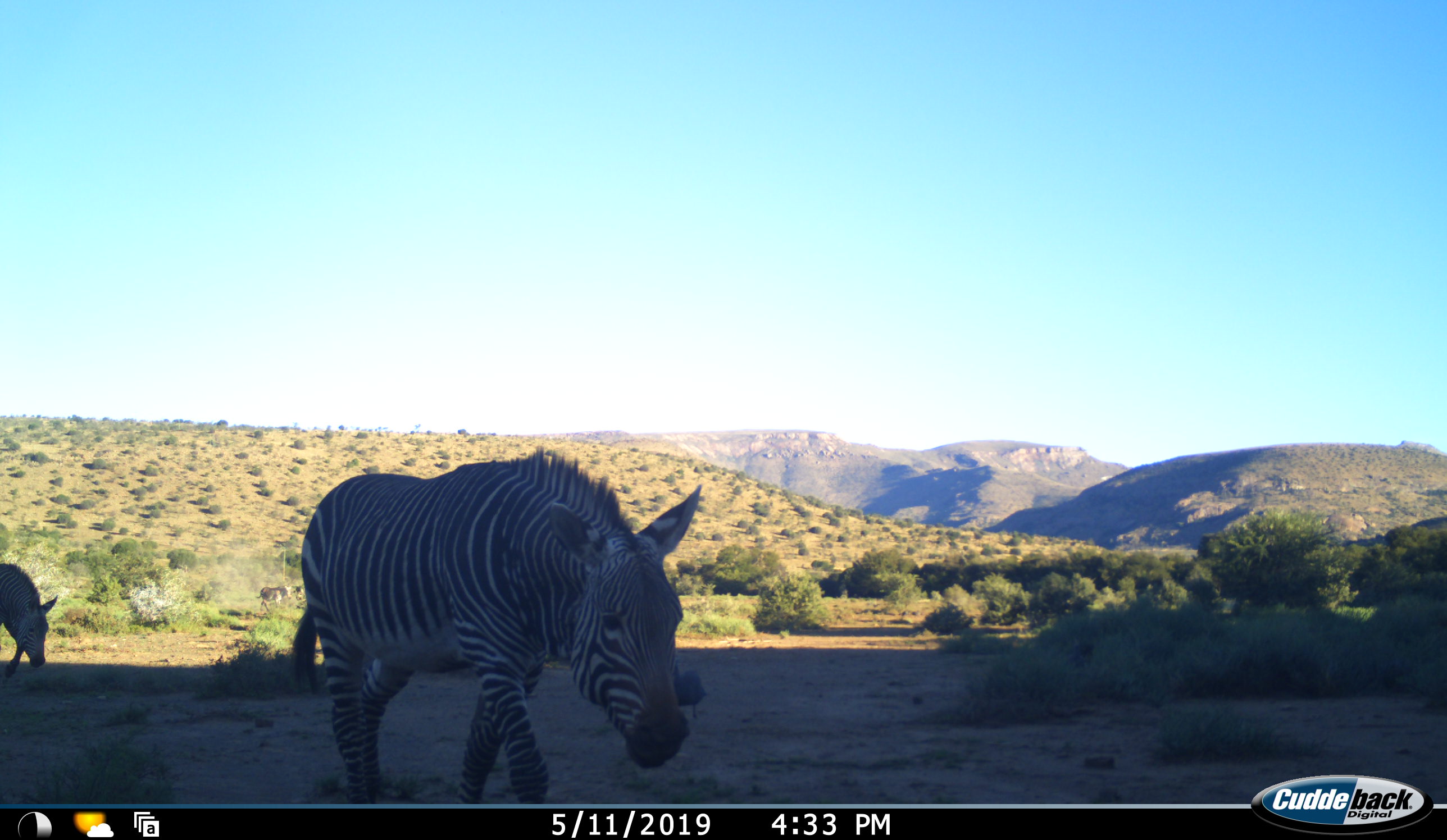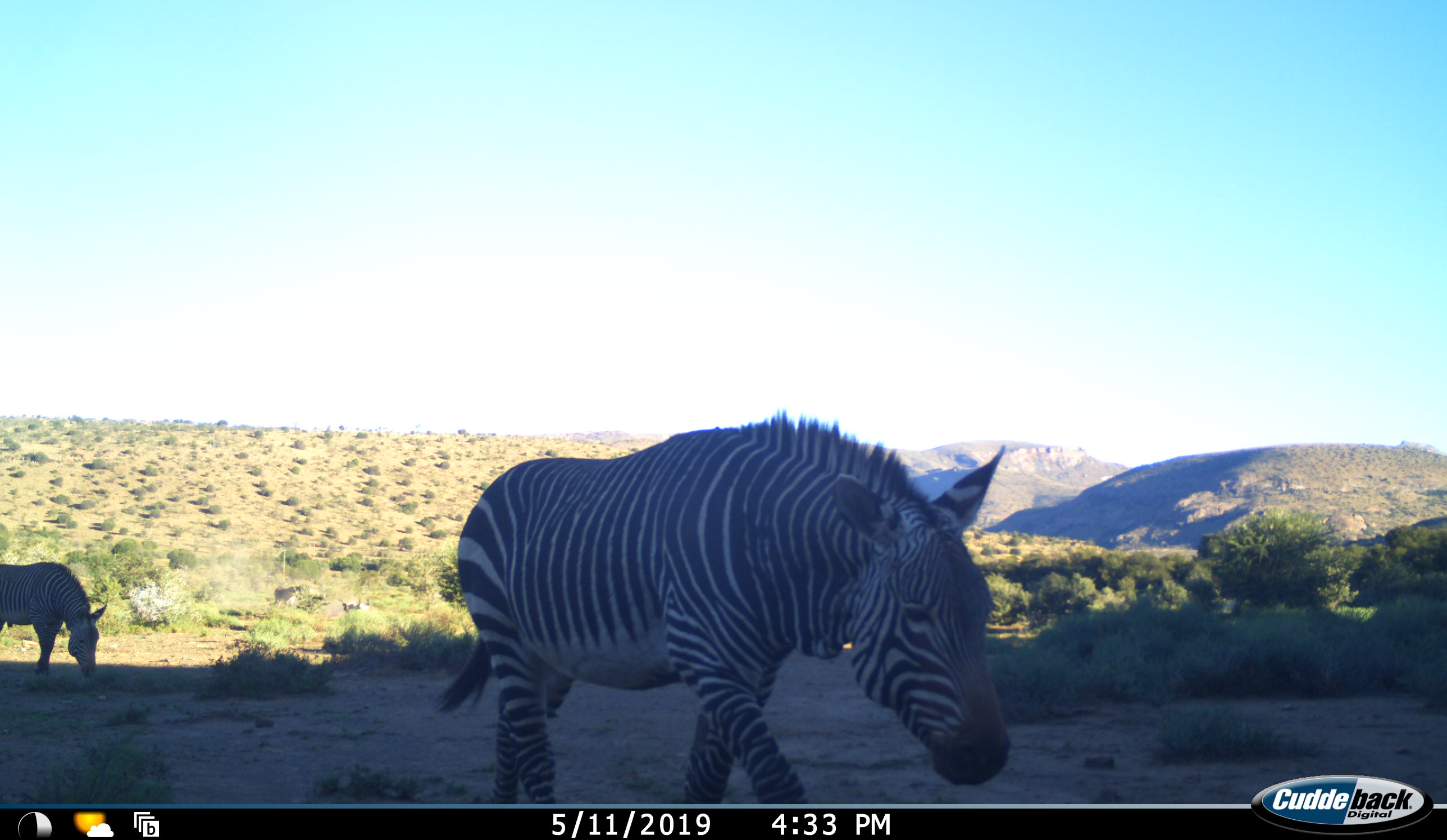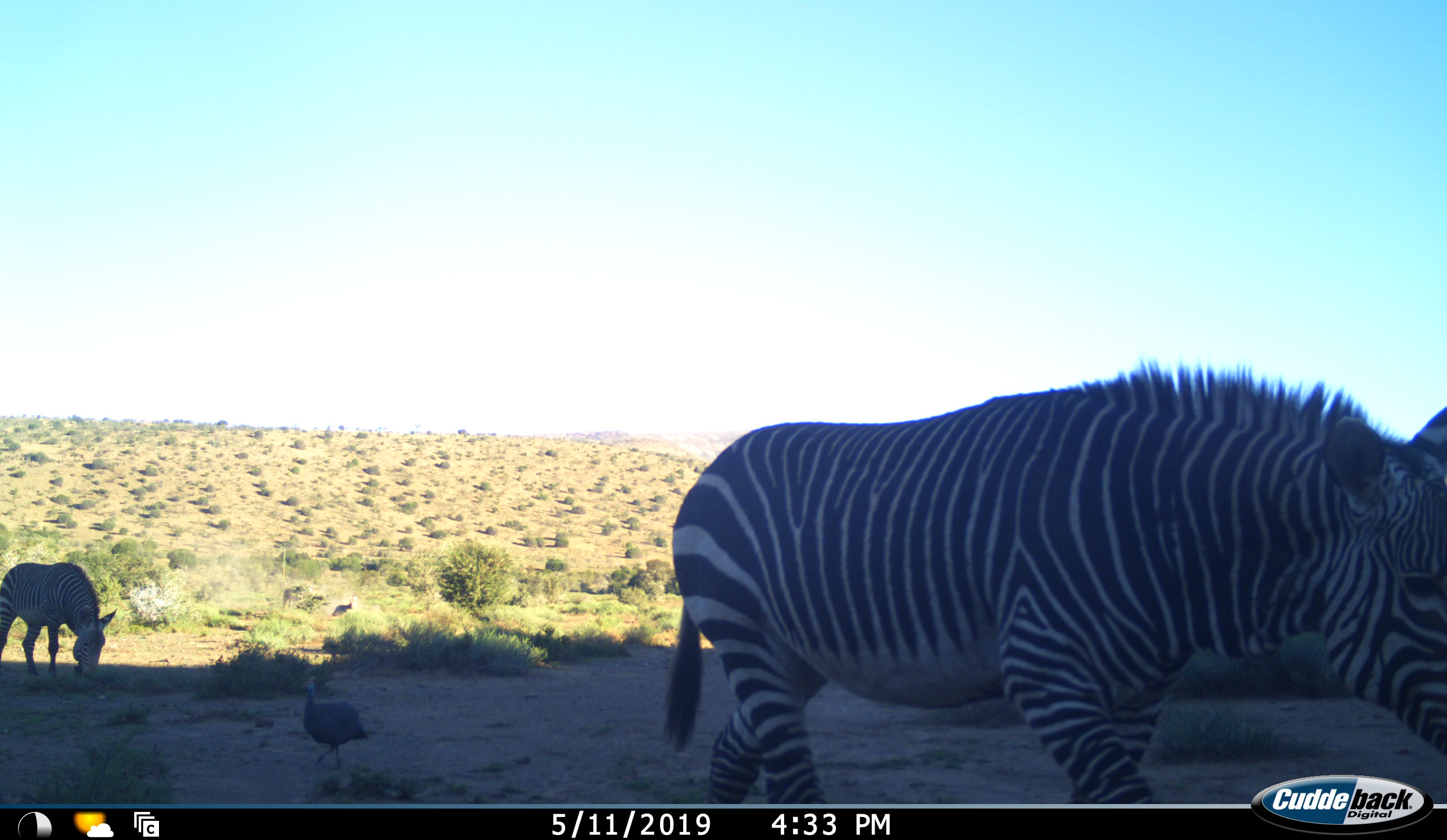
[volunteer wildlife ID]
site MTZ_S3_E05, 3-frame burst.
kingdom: Animalia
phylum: Chordata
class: Aves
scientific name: Aves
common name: bird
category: birdother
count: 1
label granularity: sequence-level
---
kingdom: Animalia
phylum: Chordata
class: Mammalia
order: Perissodactyla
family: Equidae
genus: Equus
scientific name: Equus zebra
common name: mountain zebra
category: zebramountain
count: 2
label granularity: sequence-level